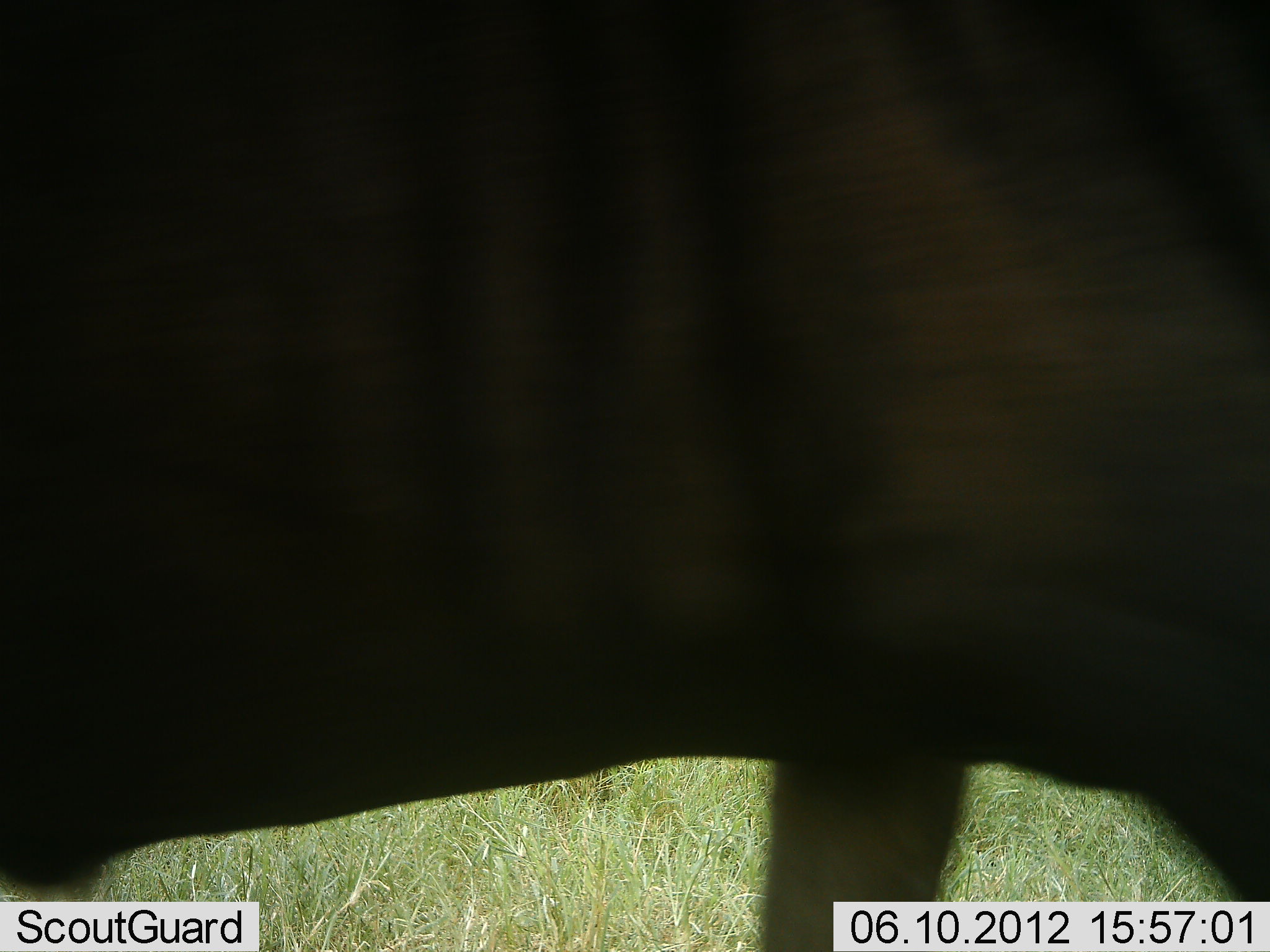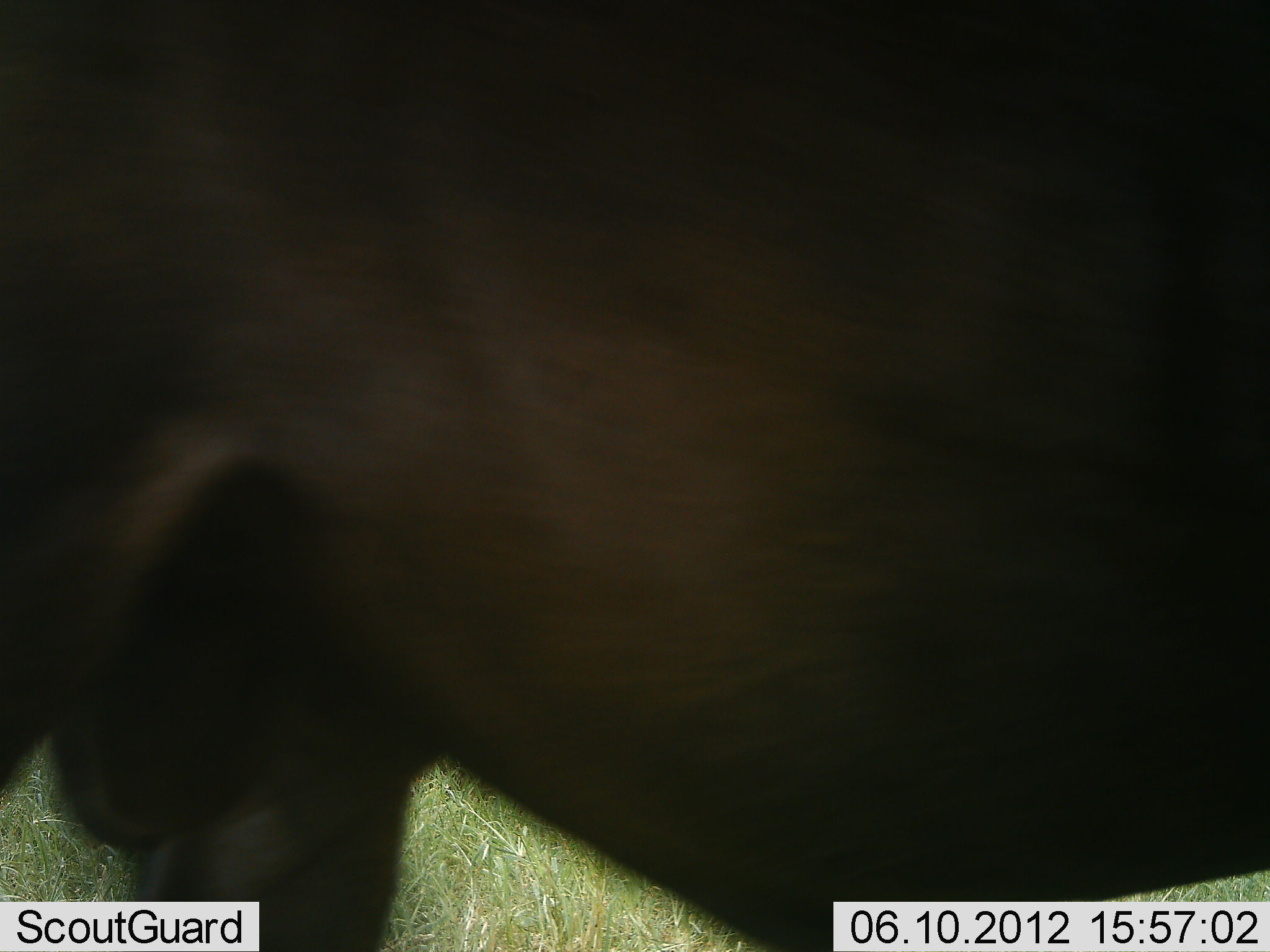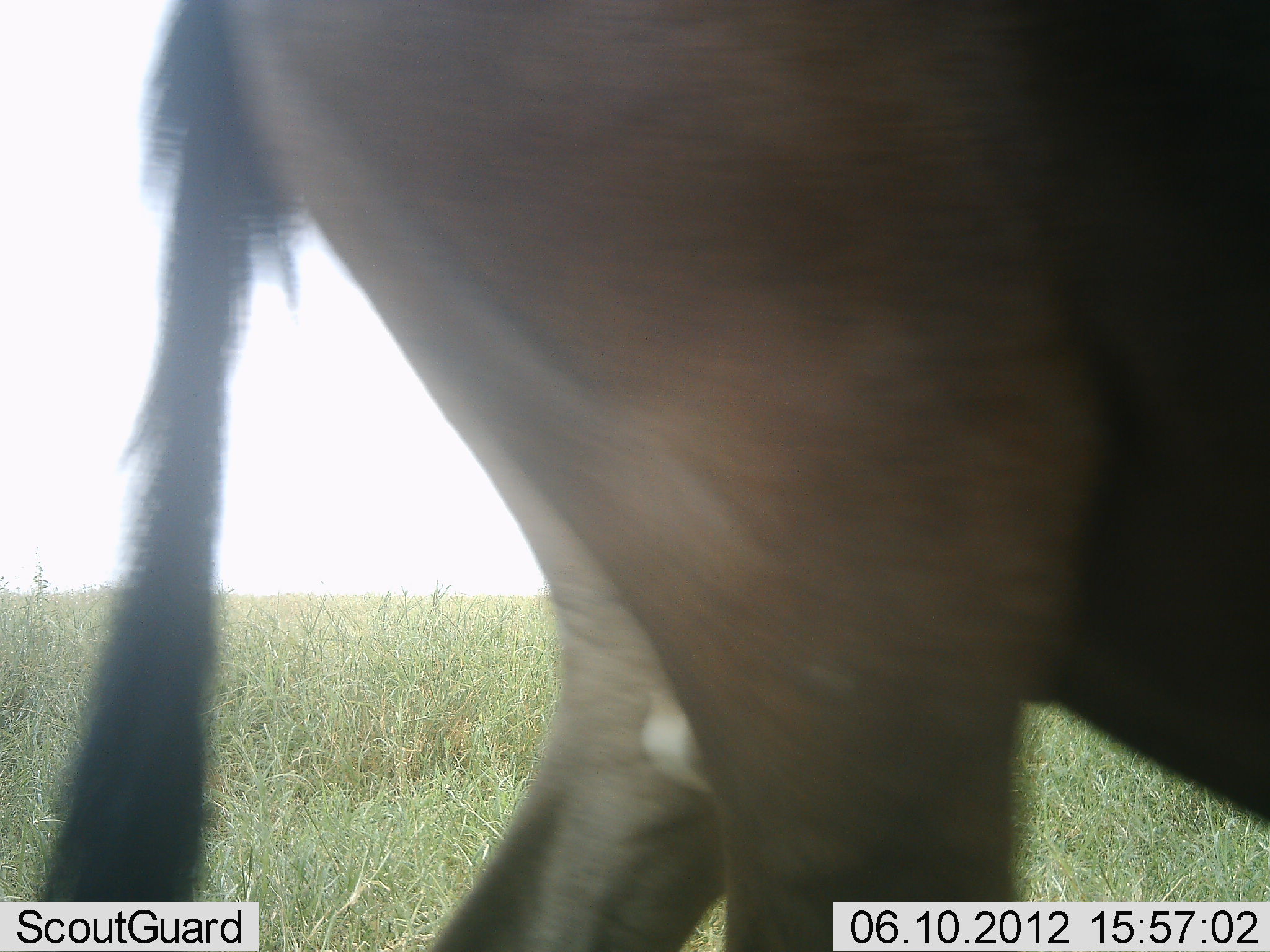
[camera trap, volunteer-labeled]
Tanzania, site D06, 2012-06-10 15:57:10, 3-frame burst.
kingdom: Animalia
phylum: Chordata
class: Mammalia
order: Artiodactyla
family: Bovidae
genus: Connochaetes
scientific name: Connochaetes taurinus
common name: blue wildebeest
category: wildebeest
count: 1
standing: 18%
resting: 0%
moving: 82%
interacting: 0%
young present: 0%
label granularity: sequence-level